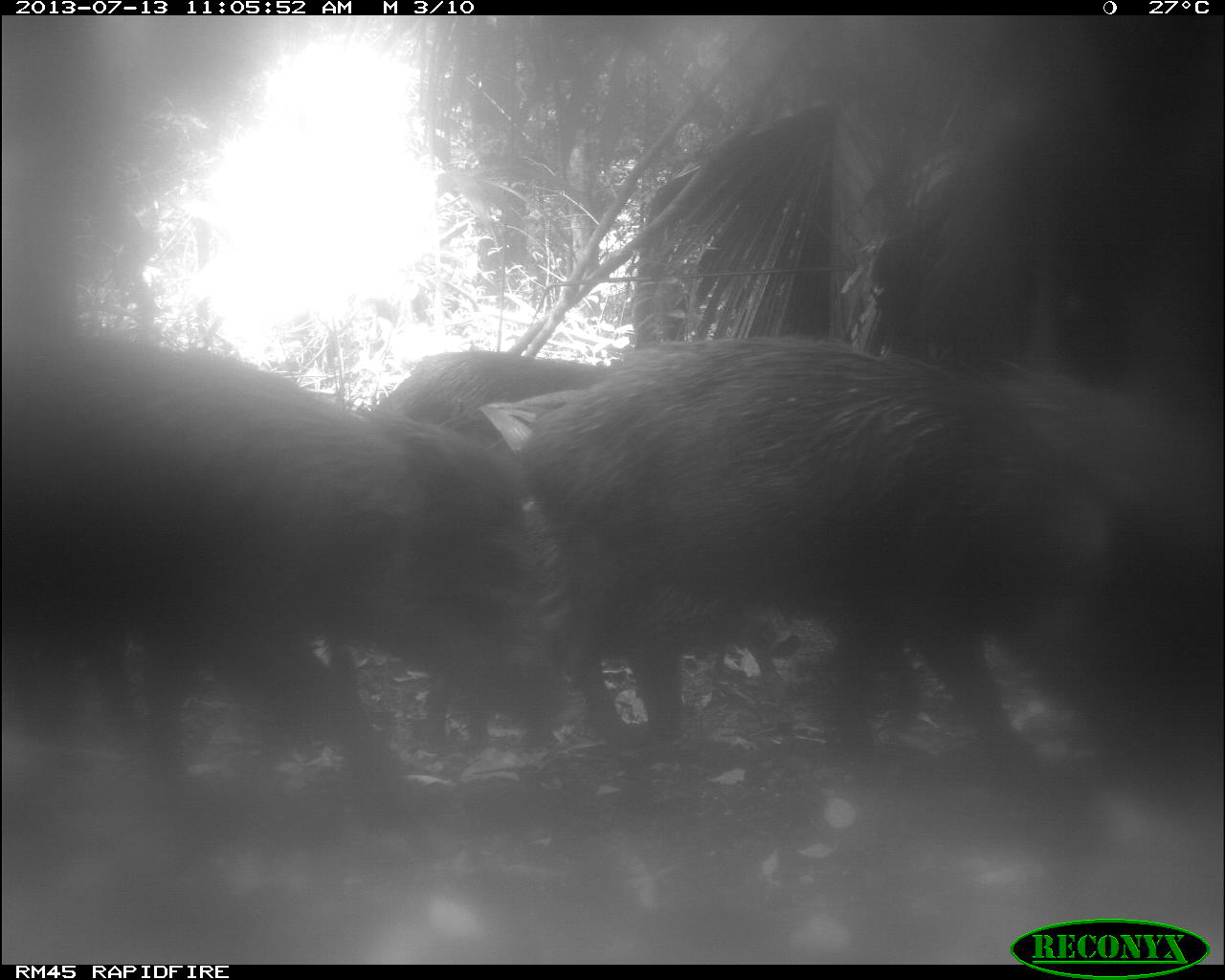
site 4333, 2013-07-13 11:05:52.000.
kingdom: Animalia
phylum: Chordata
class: Mammalia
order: Artiodactyla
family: Tayassuidae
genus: Tayassu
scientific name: Tayassu pecari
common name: white-lipped peccary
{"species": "Tayassu pecari (white-lipped peccary)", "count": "4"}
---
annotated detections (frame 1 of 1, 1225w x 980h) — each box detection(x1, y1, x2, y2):
tayassu pecari: detection(0, 338, 581, 805); detection(470, 330, 1054, 764); detection(874, 352, 1223, 794); detection(362, 345, 689, 743); detection(87, 644, 401, 820); detection(716, 596, 798, 690)